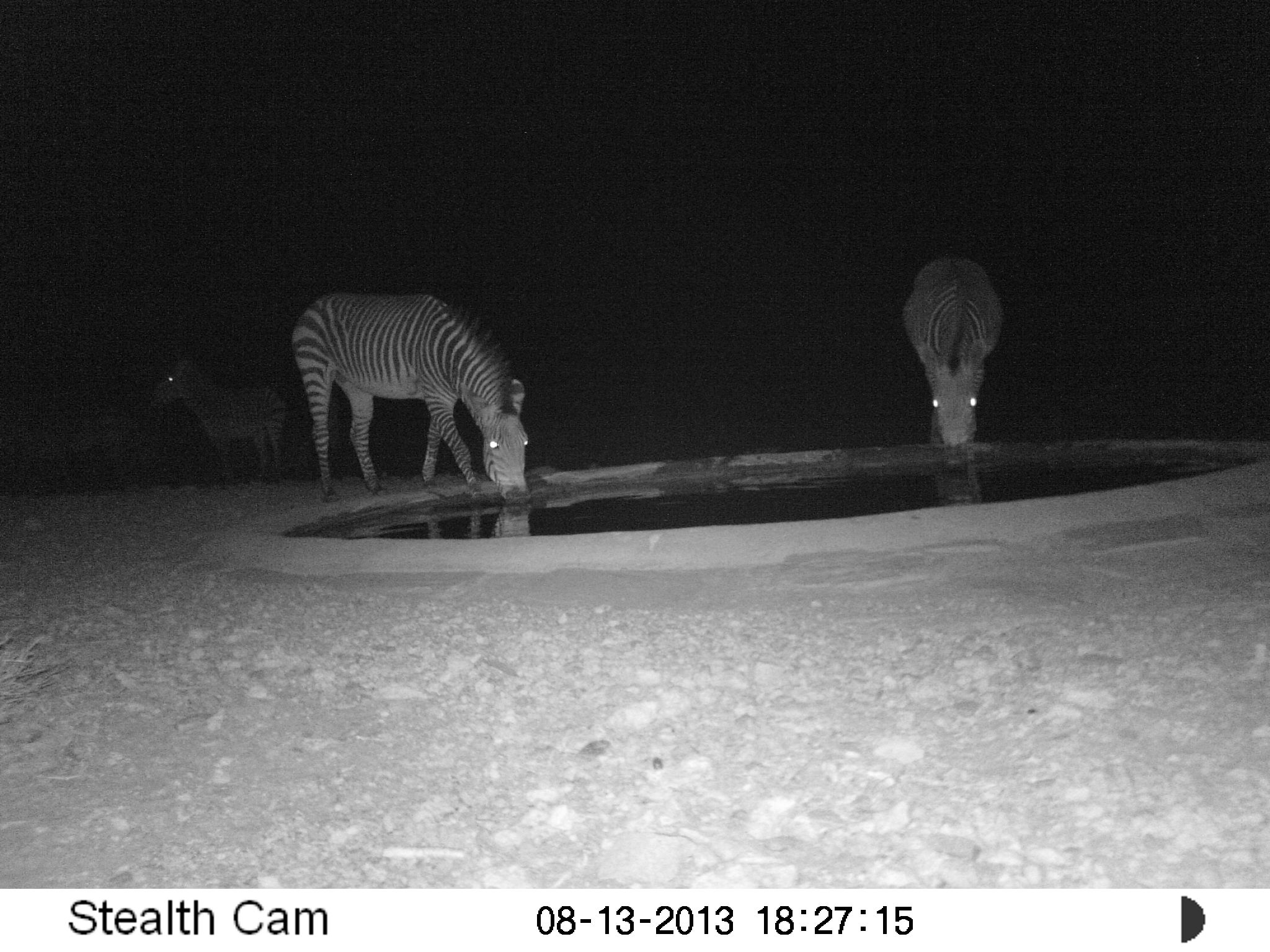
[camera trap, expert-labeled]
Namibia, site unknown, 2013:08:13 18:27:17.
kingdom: Animalia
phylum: Chordata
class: Mammalia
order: Perissodactyla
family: Equidae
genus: Equus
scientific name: Equus zebra hartmannae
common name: hartmann's mountain zebra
Equus zebra hartmannae (hartmann's mountain zebra).